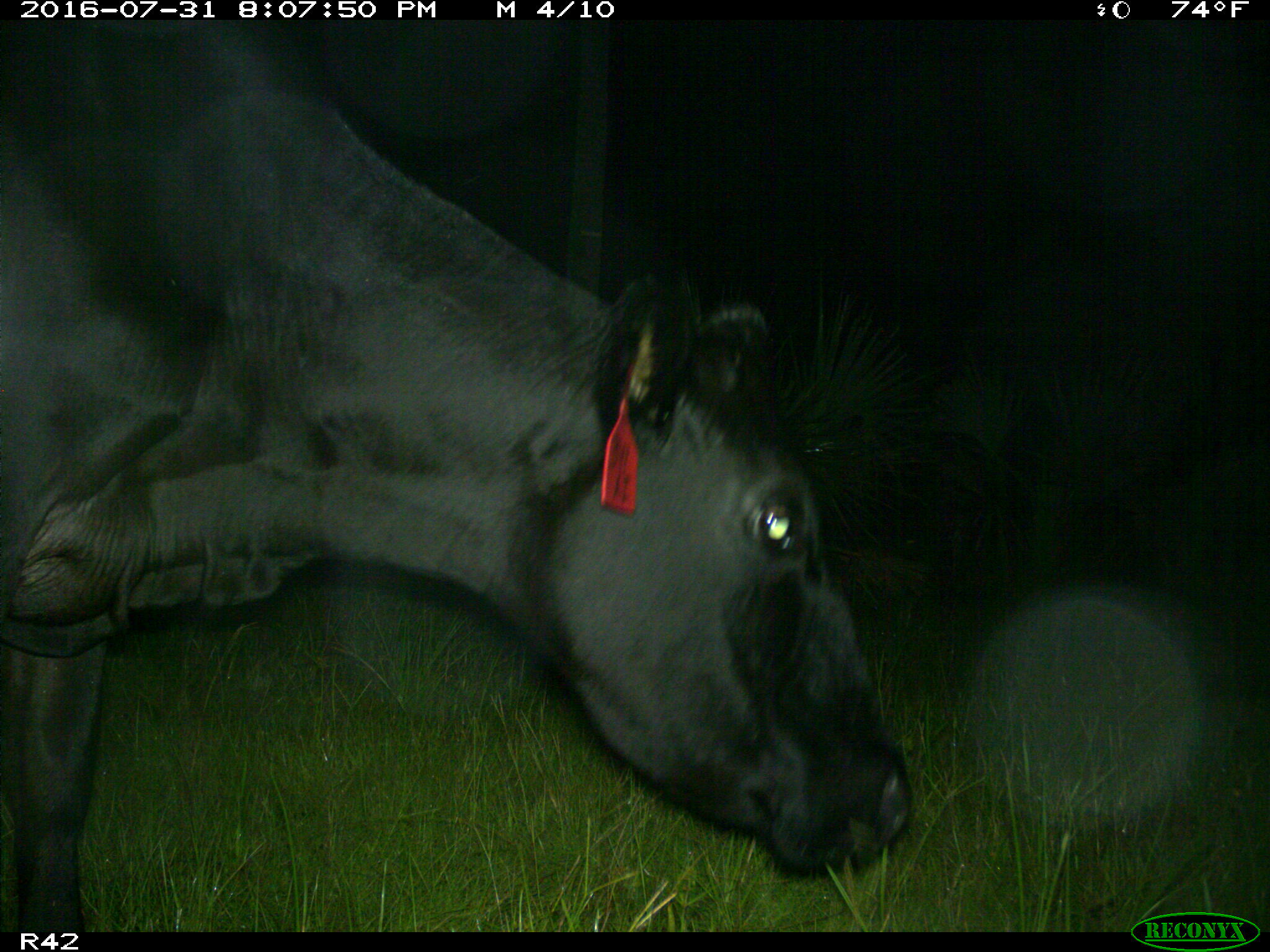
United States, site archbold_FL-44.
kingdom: Animalia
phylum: Chordata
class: Mammalia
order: Artiodactyla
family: Bovidae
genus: Bos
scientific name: Bos taurus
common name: domestic cow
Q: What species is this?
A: Bos taurus (domestic cow).